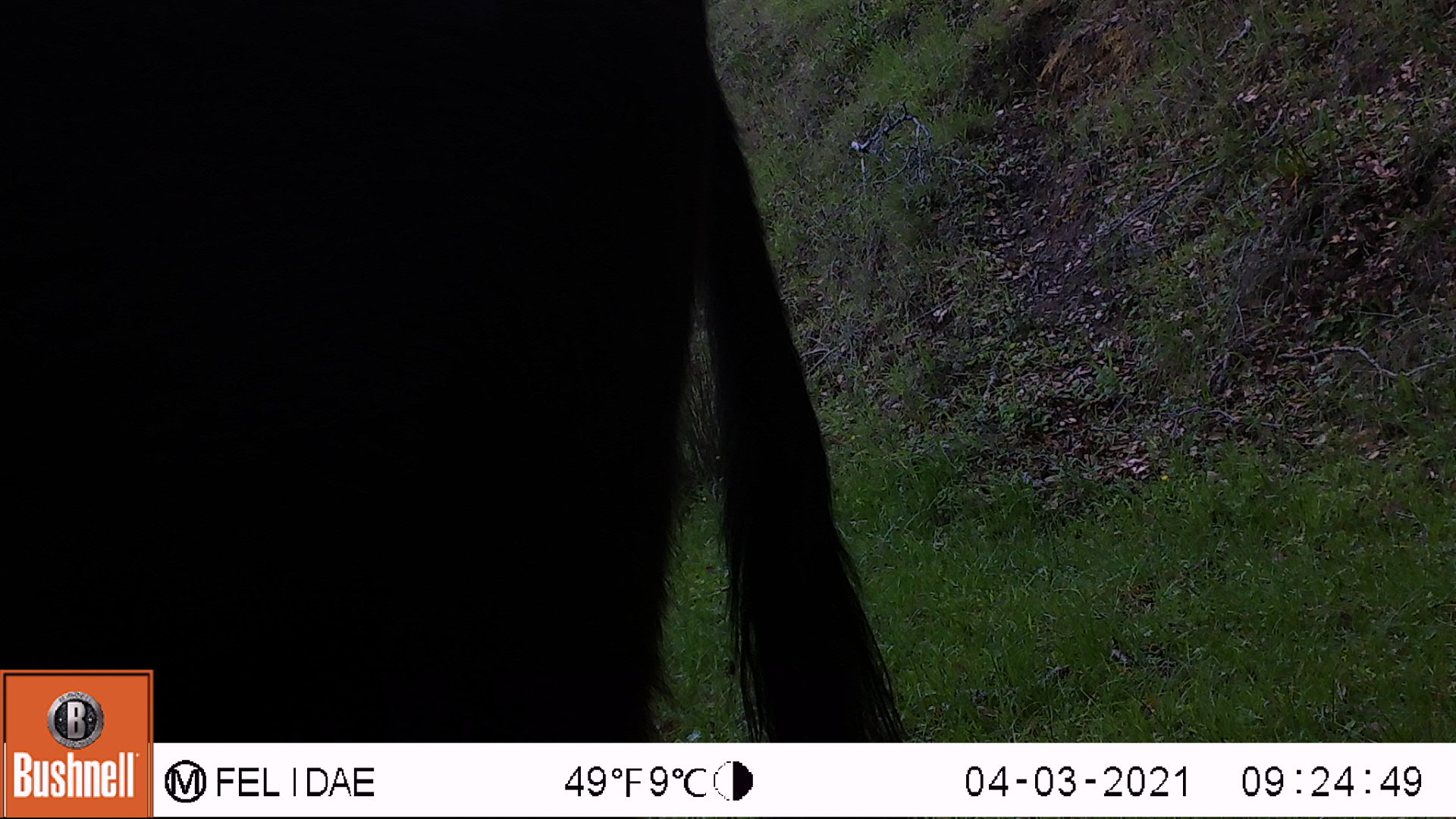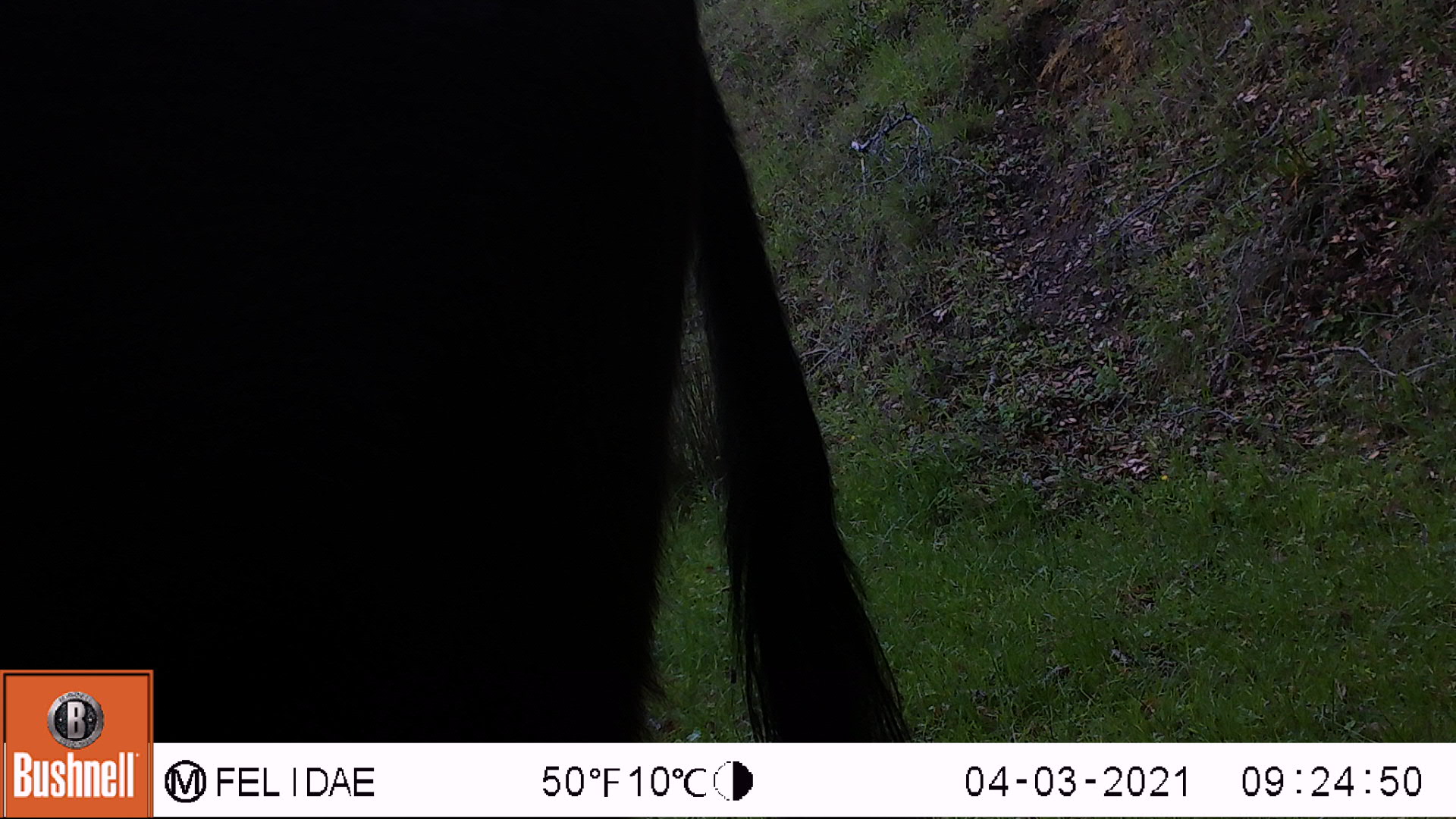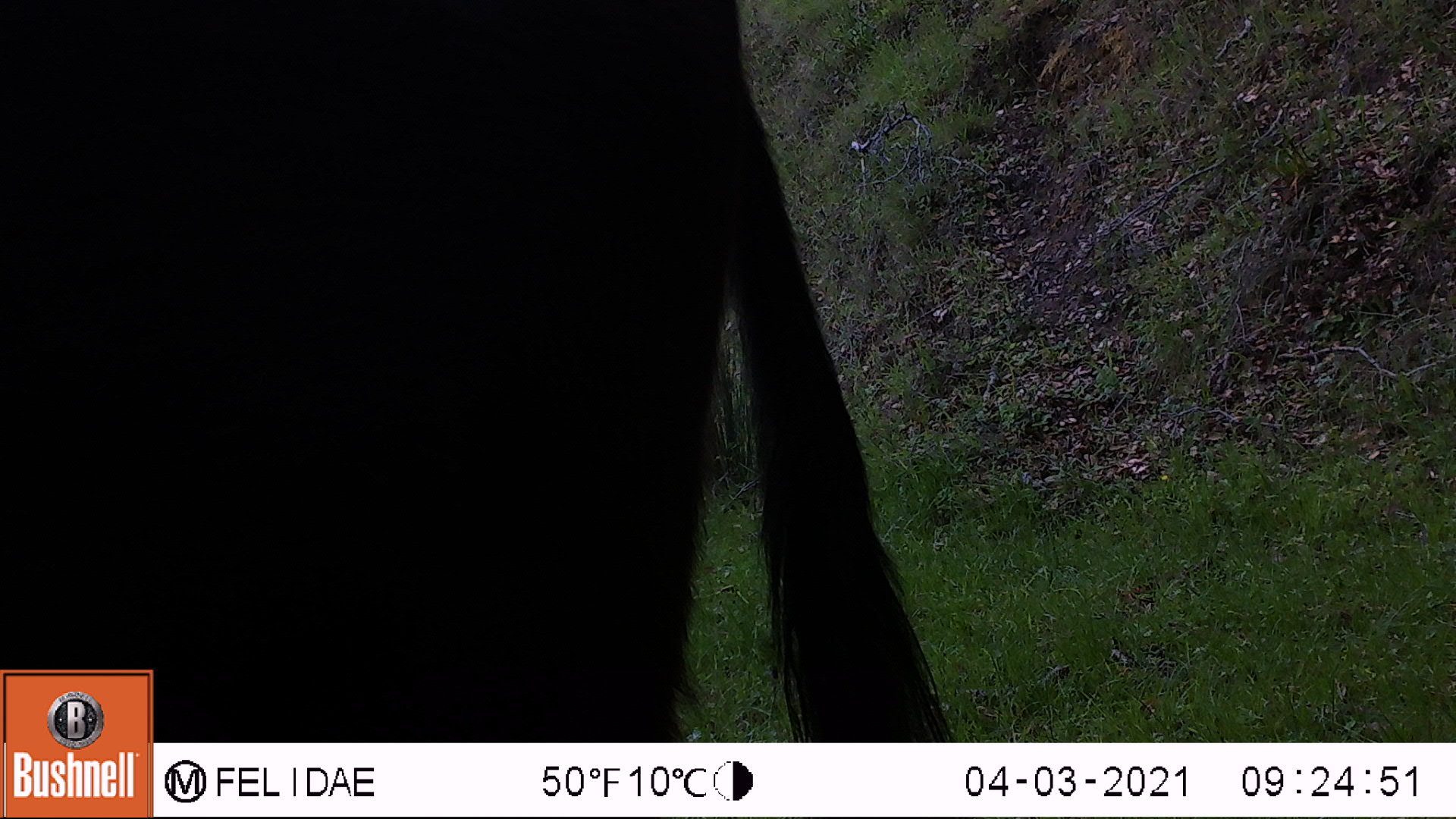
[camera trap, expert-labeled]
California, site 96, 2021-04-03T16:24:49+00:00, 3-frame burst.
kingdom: Animalia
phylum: Chordata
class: Mammalia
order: Artiodactyla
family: Bovidae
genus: Bos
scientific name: Bos taurus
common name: domestic cattle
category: cattle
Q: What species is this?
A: Cattle (domestic cattle) (Bos taurus).